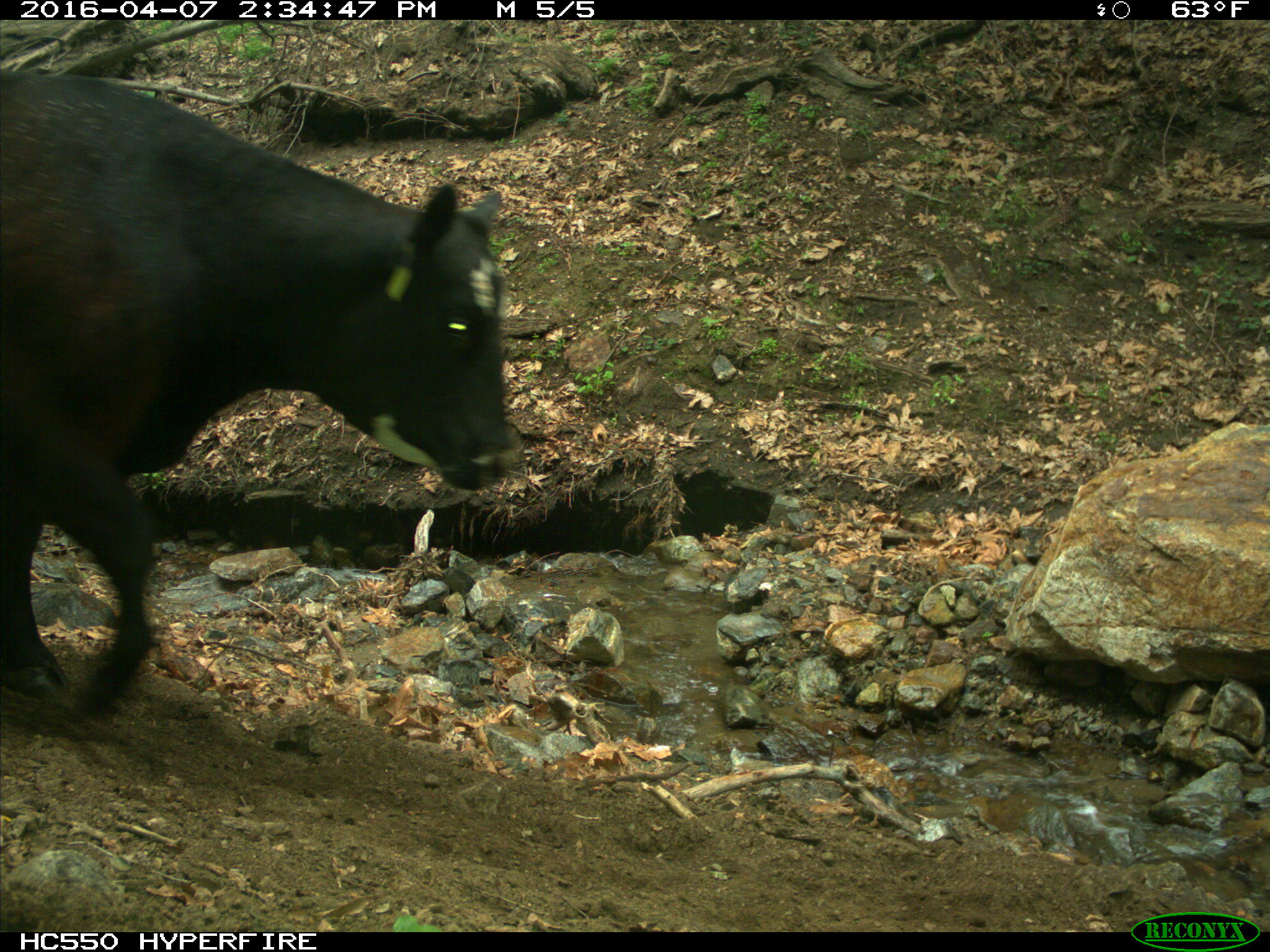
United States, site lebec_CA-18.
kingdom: Animalia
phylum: Chordata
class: Mammalia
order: Artiodactyla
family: Bovidae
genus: Bos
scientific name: Bos taurus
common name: domestic cow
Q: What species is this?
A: Bos taurus (domestic cow).